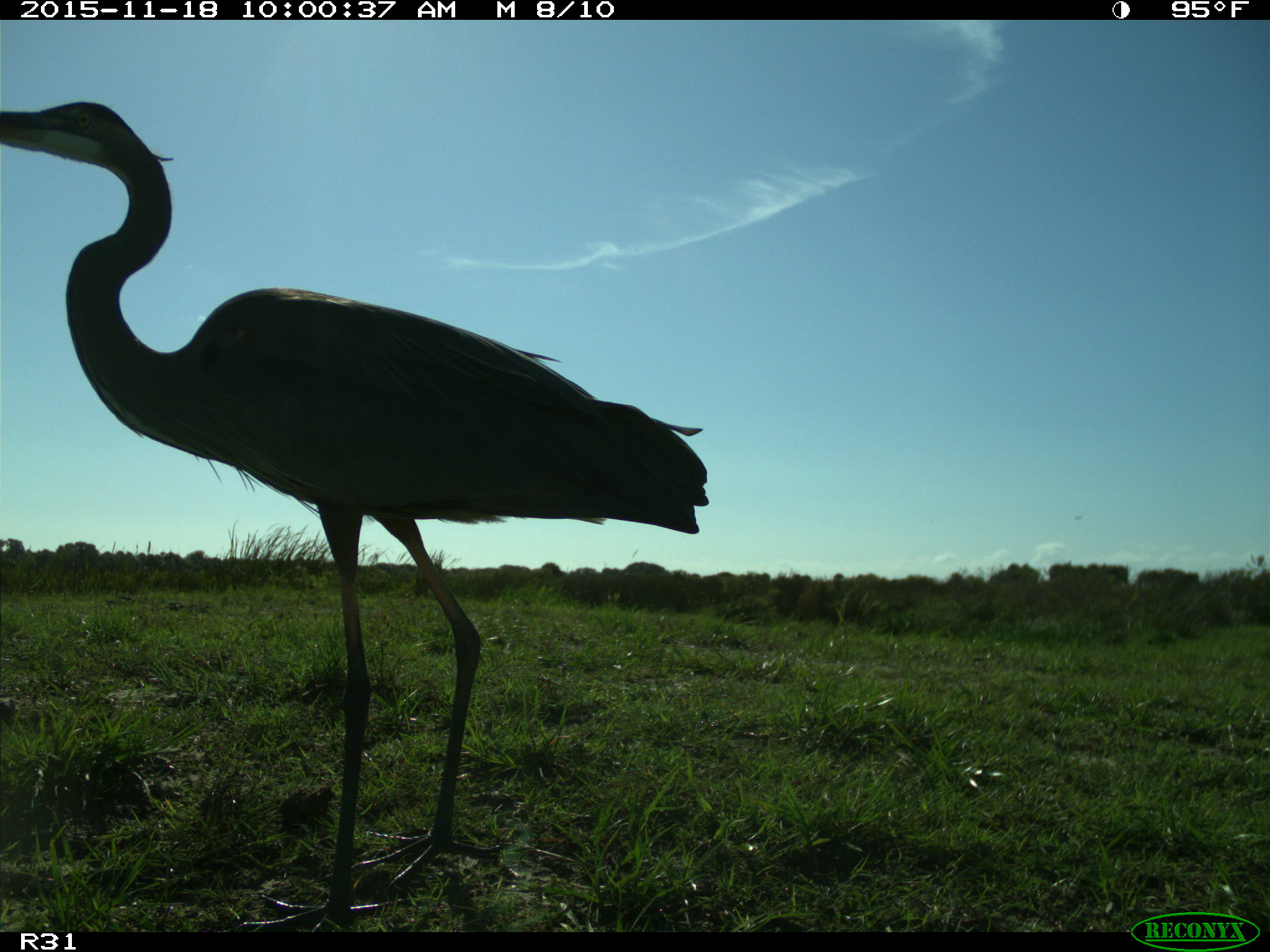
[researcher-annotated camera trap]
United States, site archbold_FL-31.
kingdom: Animalia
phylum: Chordata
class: Aves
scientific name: Aves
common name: birds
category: unidentified bird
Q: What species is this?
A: Unidentified bird (birds) (Aves).